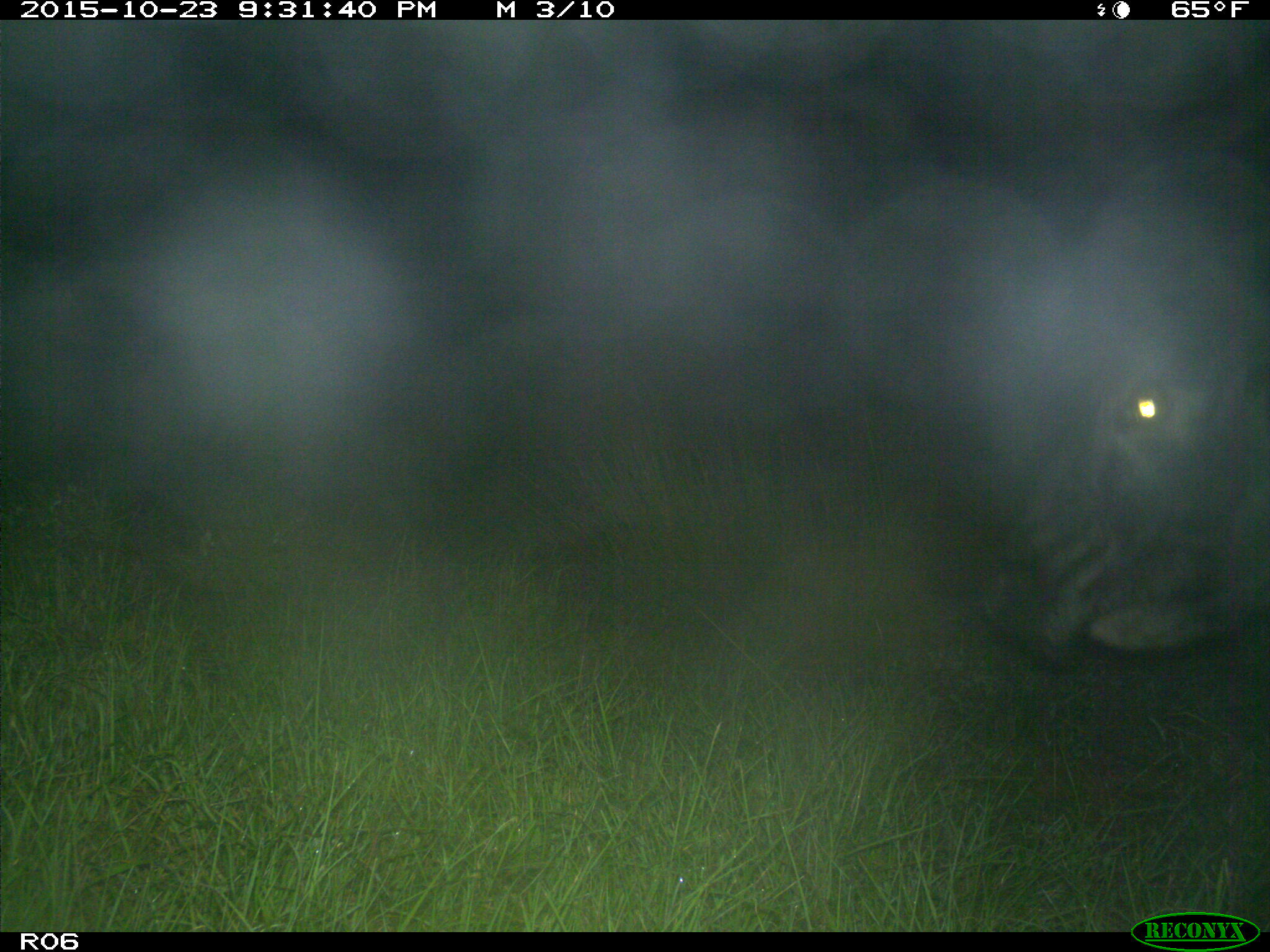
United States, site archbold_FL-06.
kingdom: Animalia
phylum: Chordata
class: Mammalia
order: Artiodactyla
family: Bovidae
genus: Bos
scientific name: Bos taurus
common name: domestic cow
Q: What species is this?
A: Bos taurus (domestic cow).